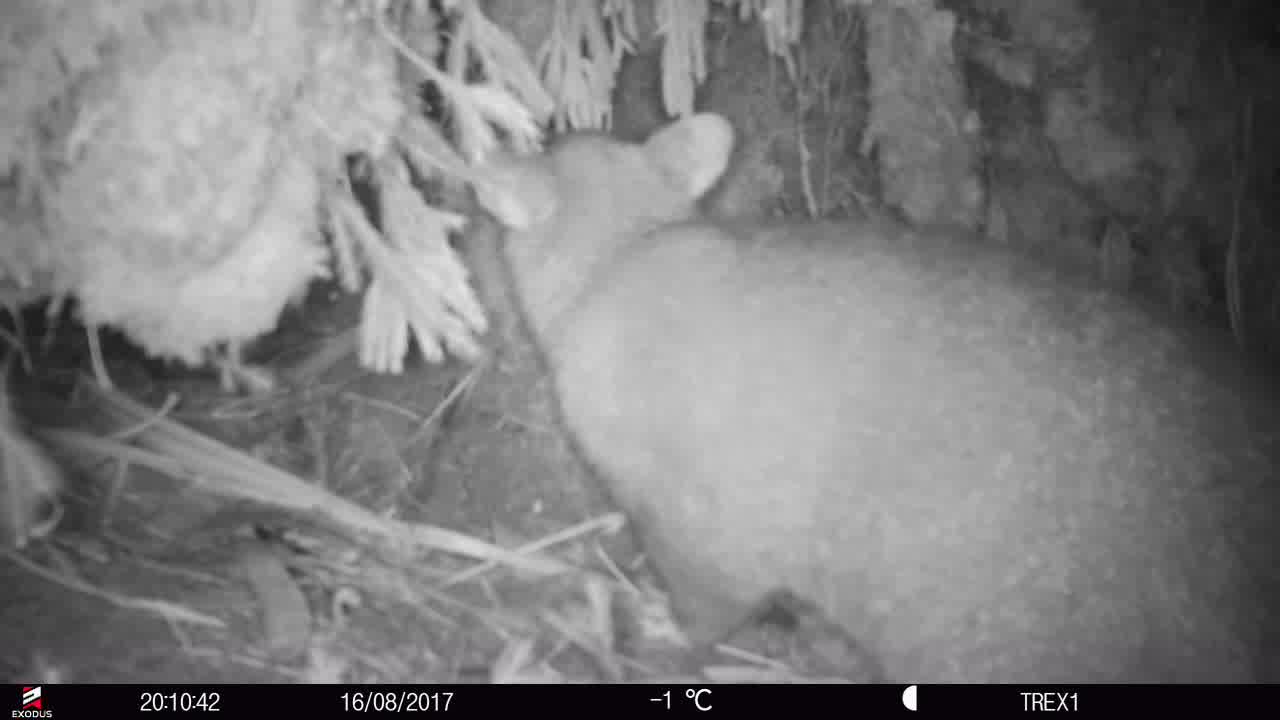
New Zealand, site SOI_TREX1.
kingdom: Animalia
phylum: Chordata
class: Mammalia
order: Diprotodontia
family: Phalangeridae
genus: Trichosurus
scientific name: Trichosurus vulpecula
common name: common brushtail possum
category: possum